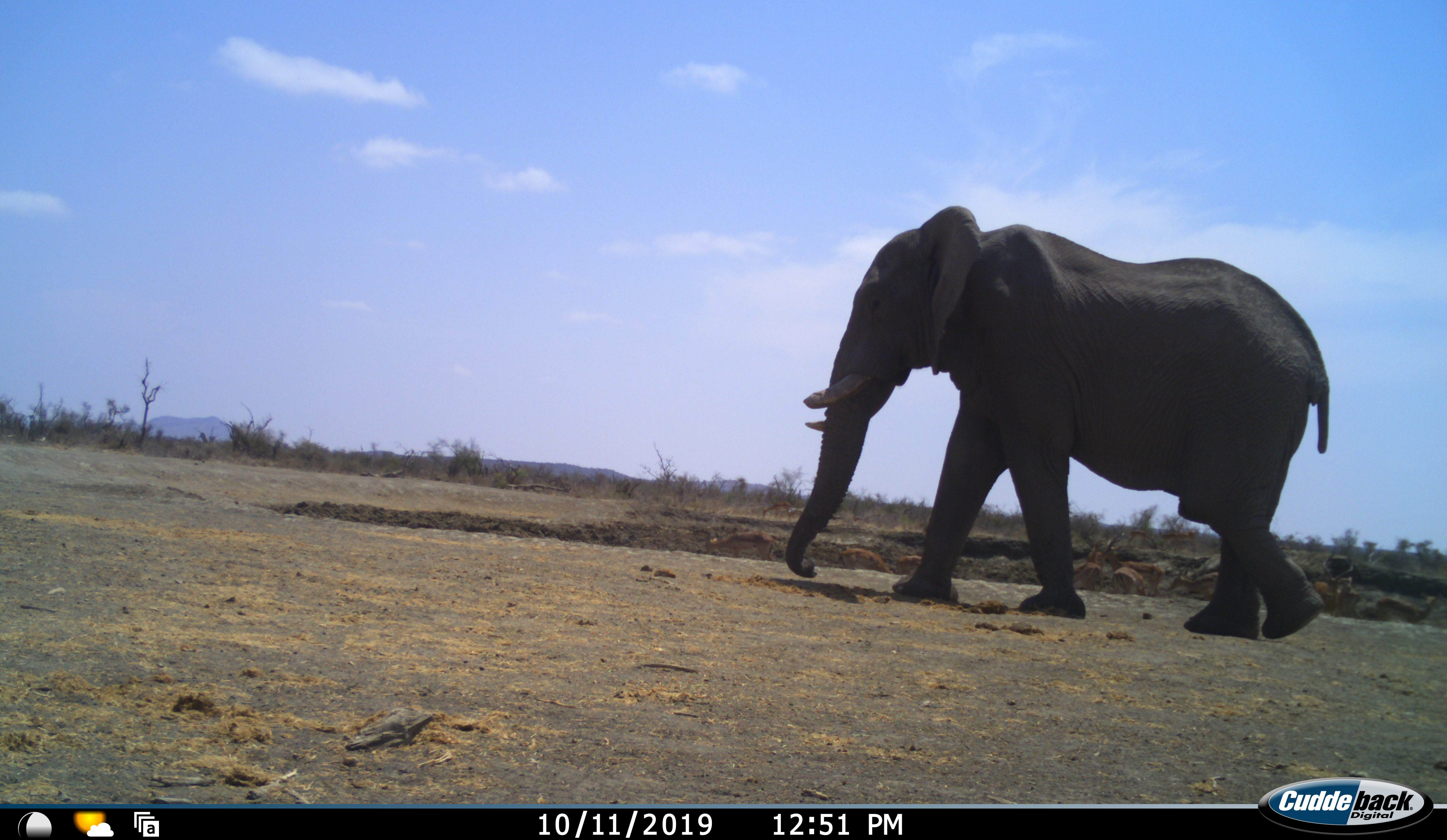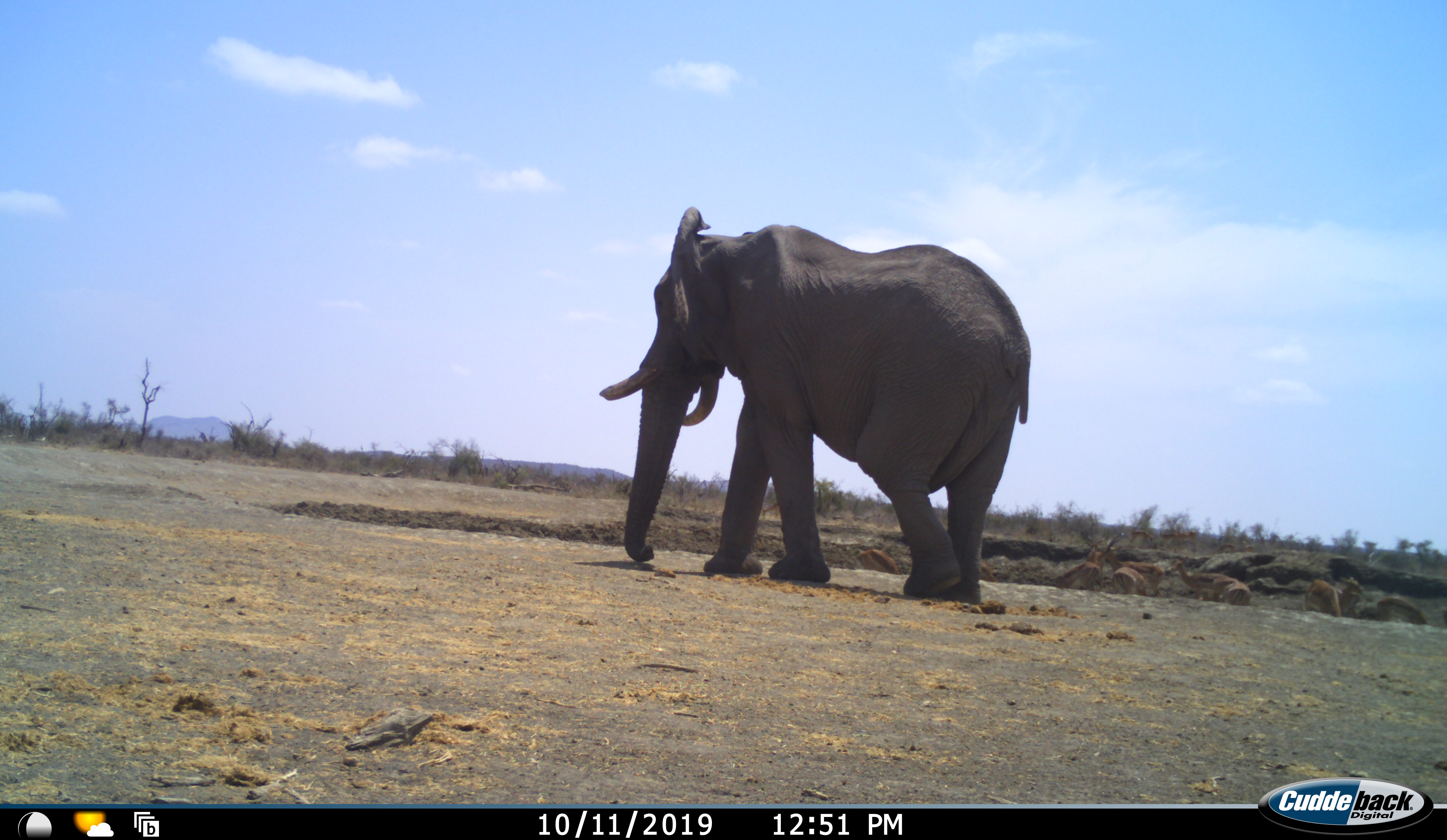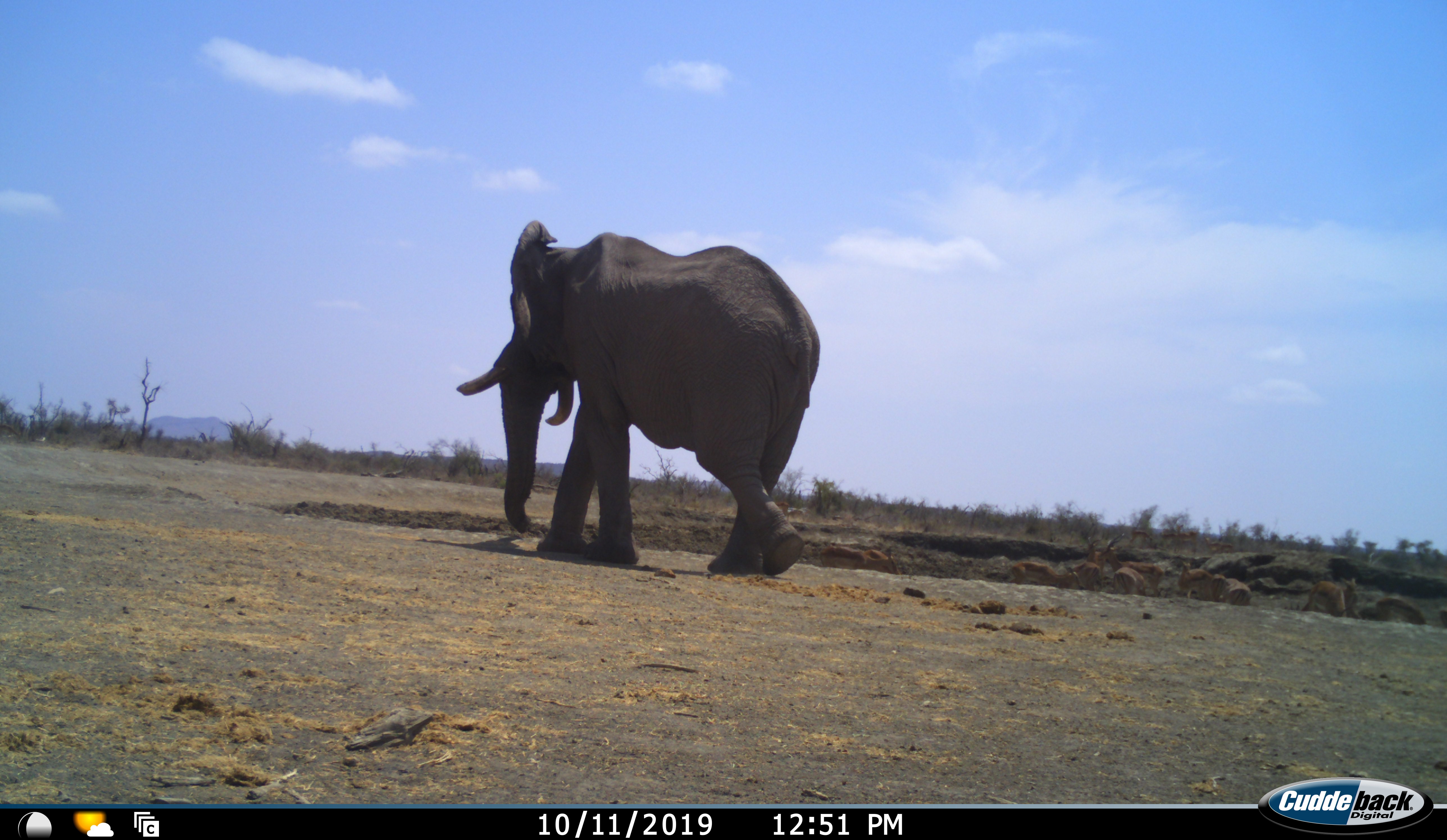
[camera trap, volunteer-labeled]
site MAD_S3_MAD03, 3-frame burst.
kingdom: Animalia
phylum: Chordata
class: Mammalia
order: Proboscidea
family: Elephantidae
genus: Loxodonta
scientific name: Loxodonta africana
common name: african bush elephant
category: elephant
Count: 1.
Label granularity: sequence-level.